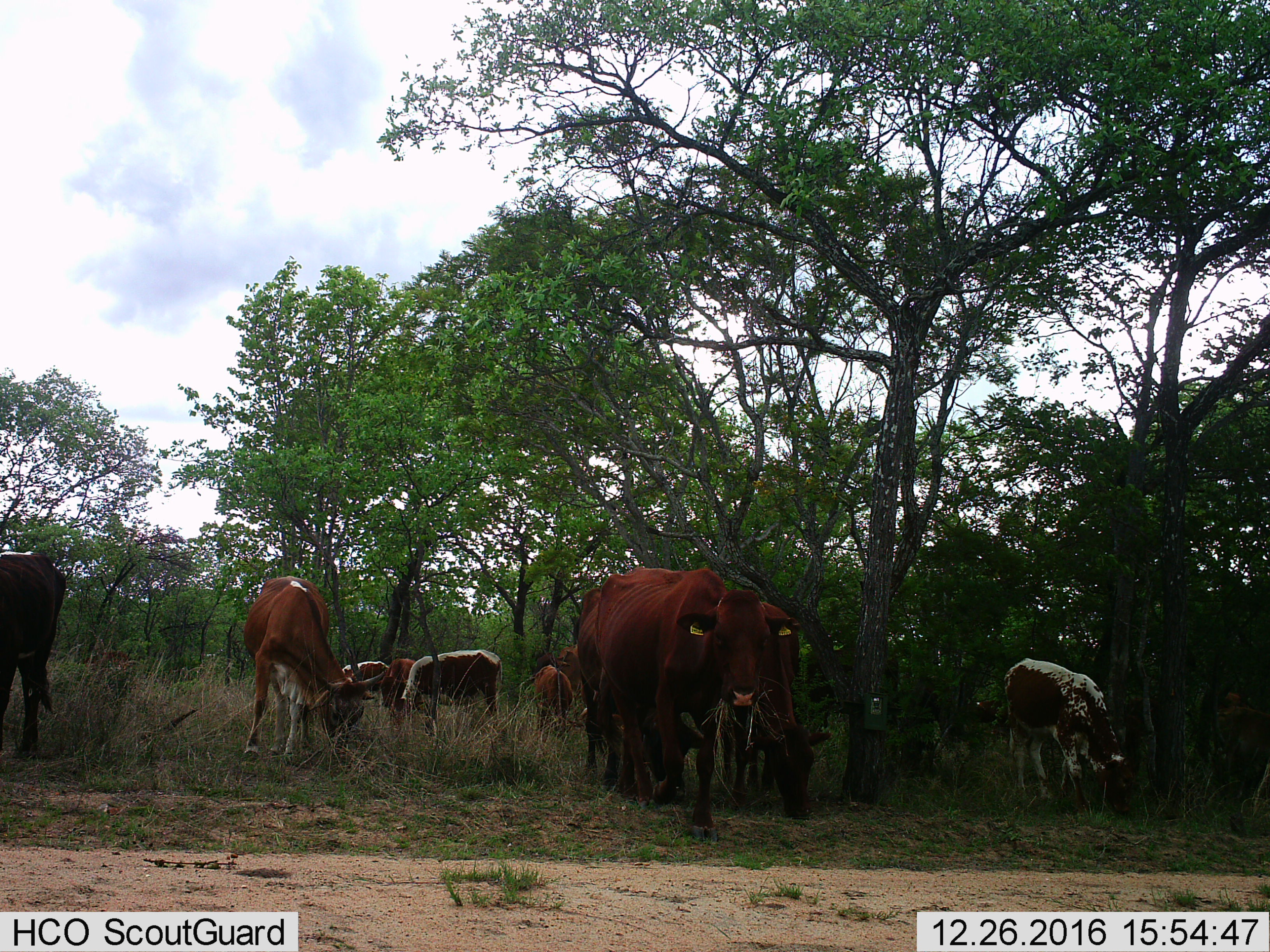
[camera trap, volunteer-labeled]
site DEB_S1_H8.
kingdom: Animalia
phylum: Chordata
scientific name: Vertebrata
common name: domestic animal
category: domesticanimal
Domesticanimal (domestic animal) (Vertebrata), count 11-50. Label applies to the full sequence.